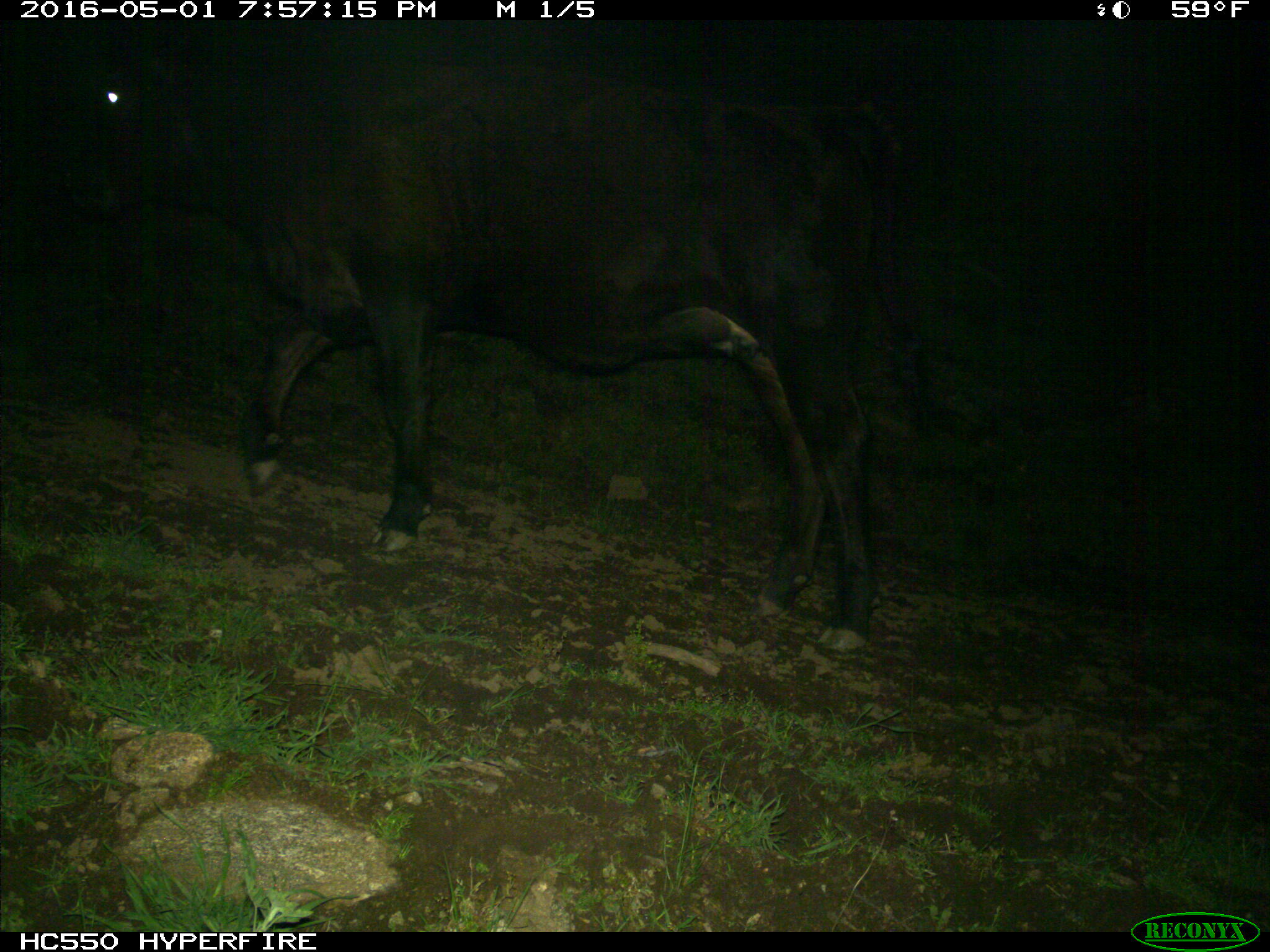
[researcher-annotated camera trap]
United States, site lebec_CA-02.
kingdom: Animalia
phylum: Chordata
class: Mammalia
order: Artiodactyla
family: Bovidae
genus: Bos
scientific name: Bos taurus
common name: domestic cow